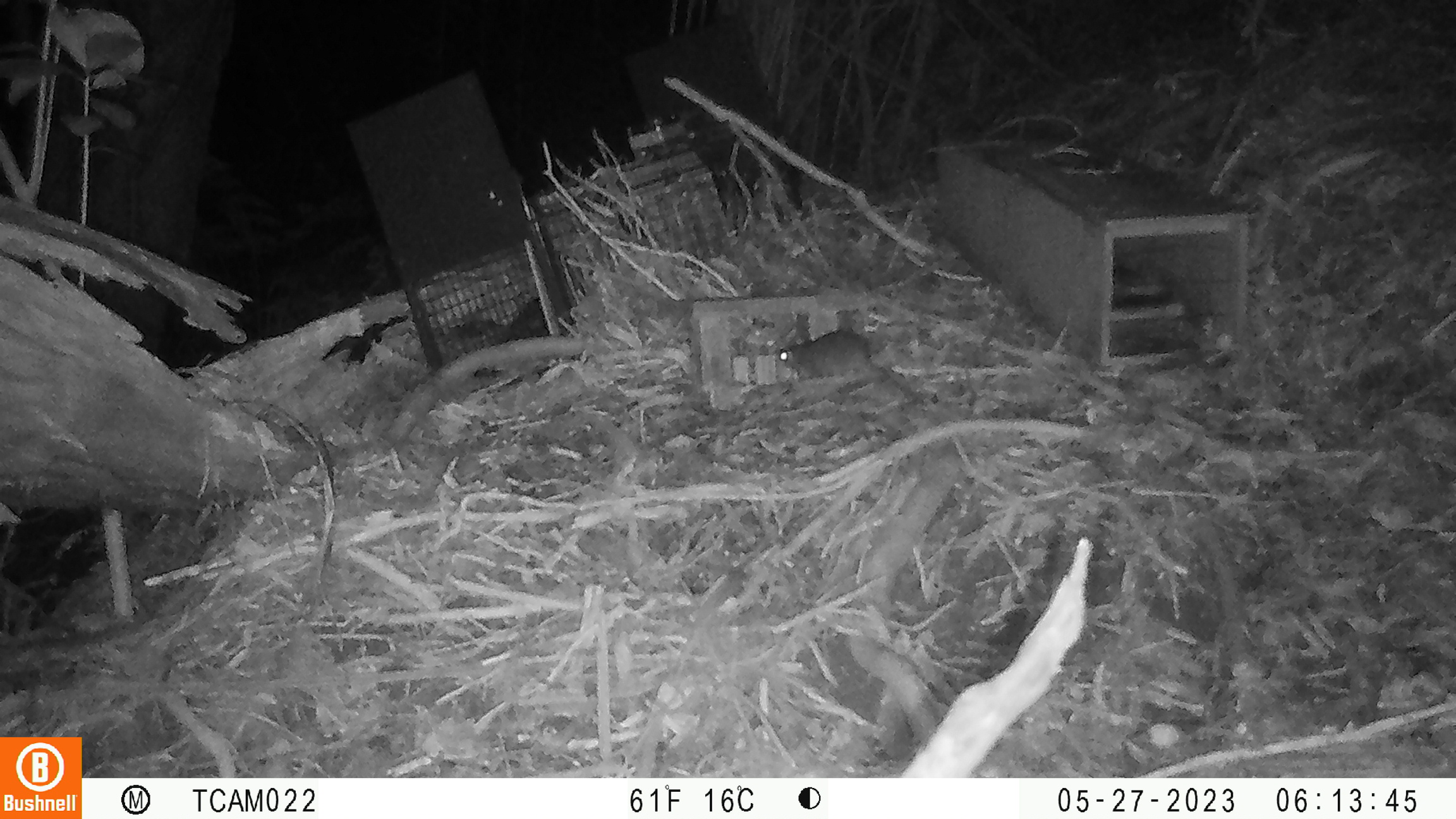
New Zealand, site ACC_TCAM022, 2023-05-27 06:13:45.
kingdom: Animalia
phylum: Chordata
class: Mammalia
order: Rodentia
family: Muridae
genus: Rattus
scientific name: Rattus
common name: rat